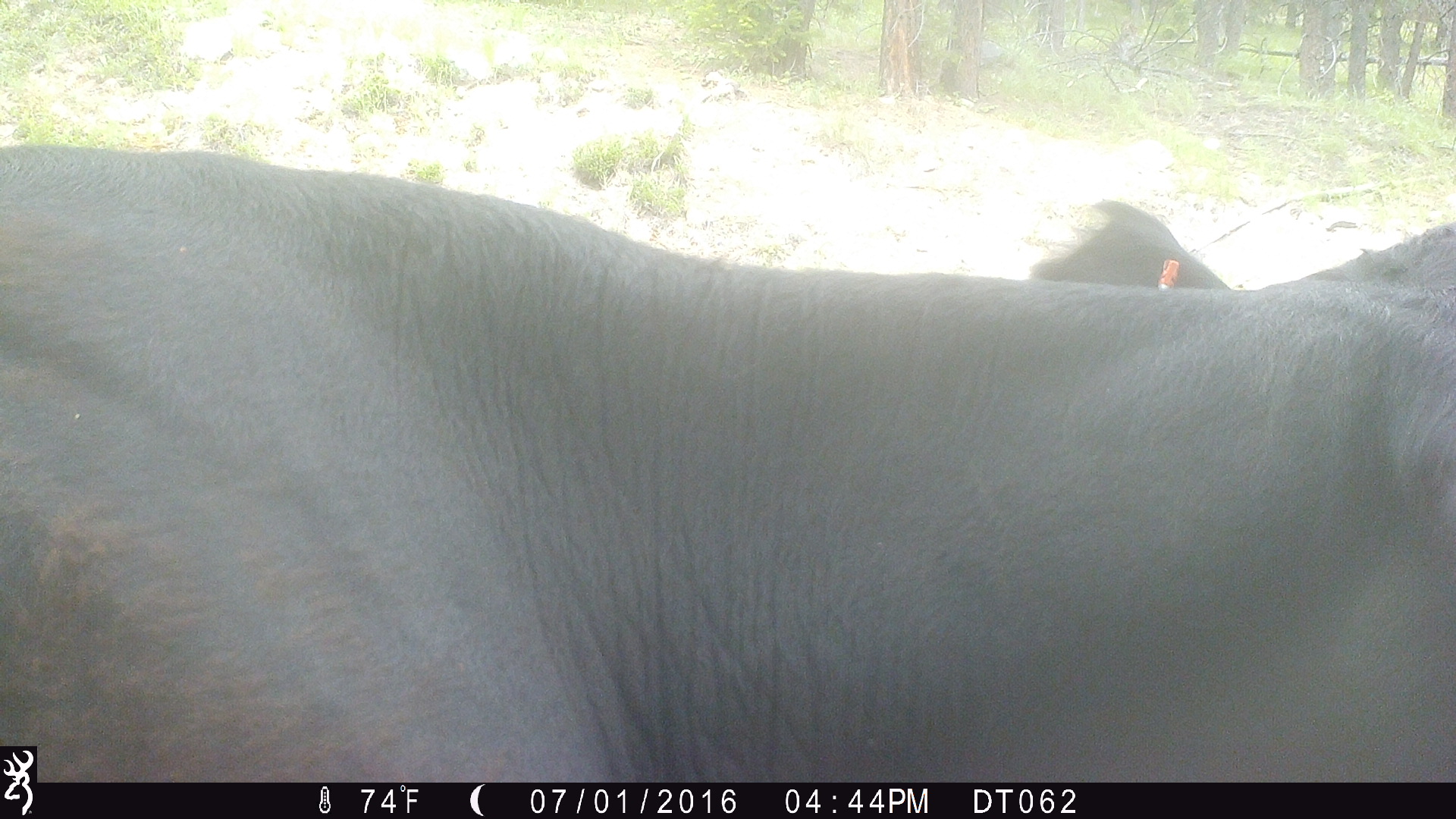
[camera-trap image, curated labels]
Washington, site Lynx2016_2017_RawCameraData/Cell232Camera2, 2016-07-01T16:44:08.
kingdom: Animalia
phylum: Chordata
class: Mammalia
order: Artiodactyla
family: Bovidae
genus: Bos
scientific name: Bos taurus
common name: domestic cattle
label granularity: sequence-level